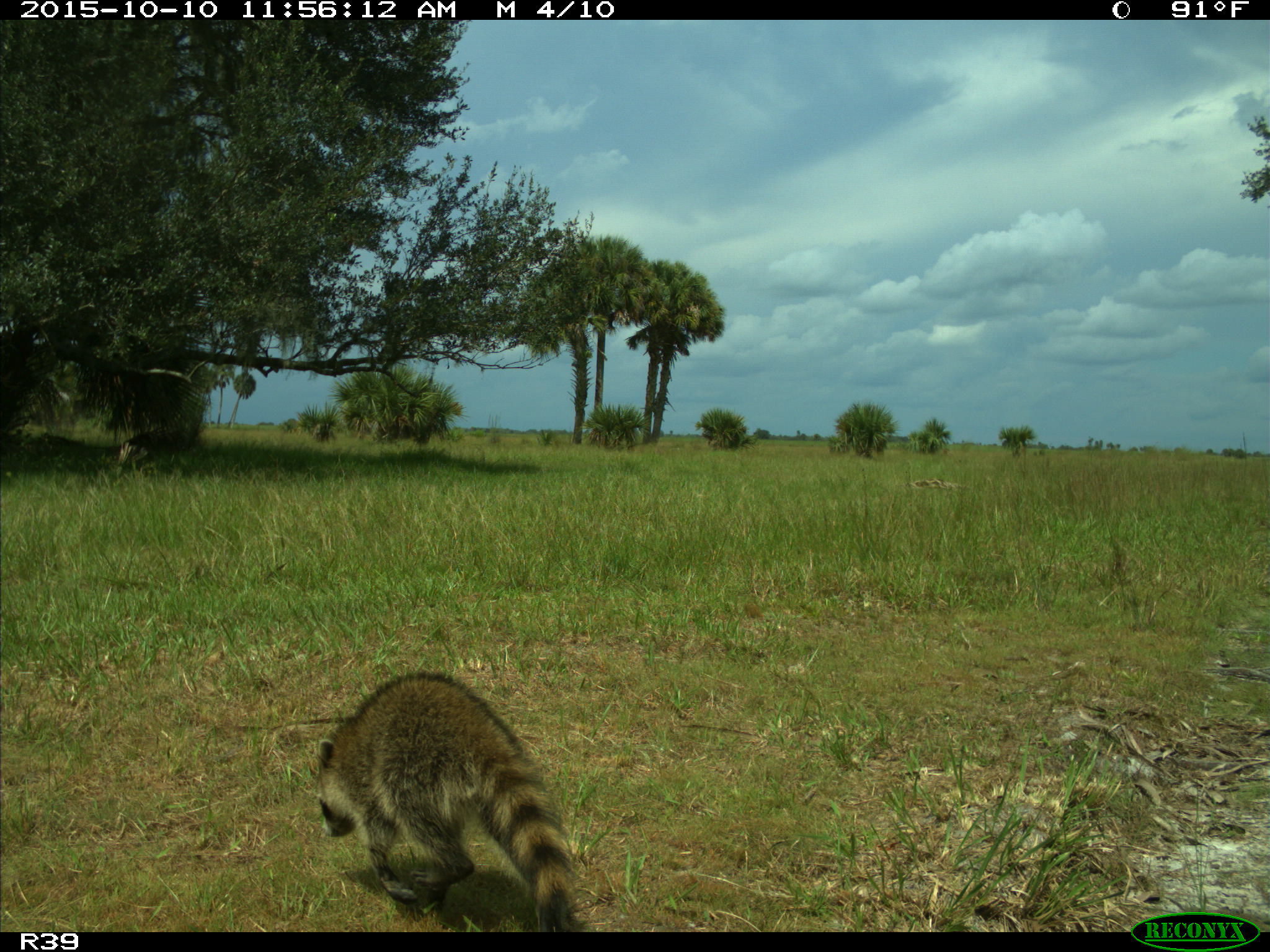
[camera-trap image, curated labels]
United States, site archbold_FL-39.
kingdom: Animalia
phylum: Chordata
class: Mammalia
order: Carnivora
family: Procyonidae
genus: Procyon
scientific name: Procyon lotor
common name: common raccoon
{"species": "Procyon lotor (common raccoon)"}